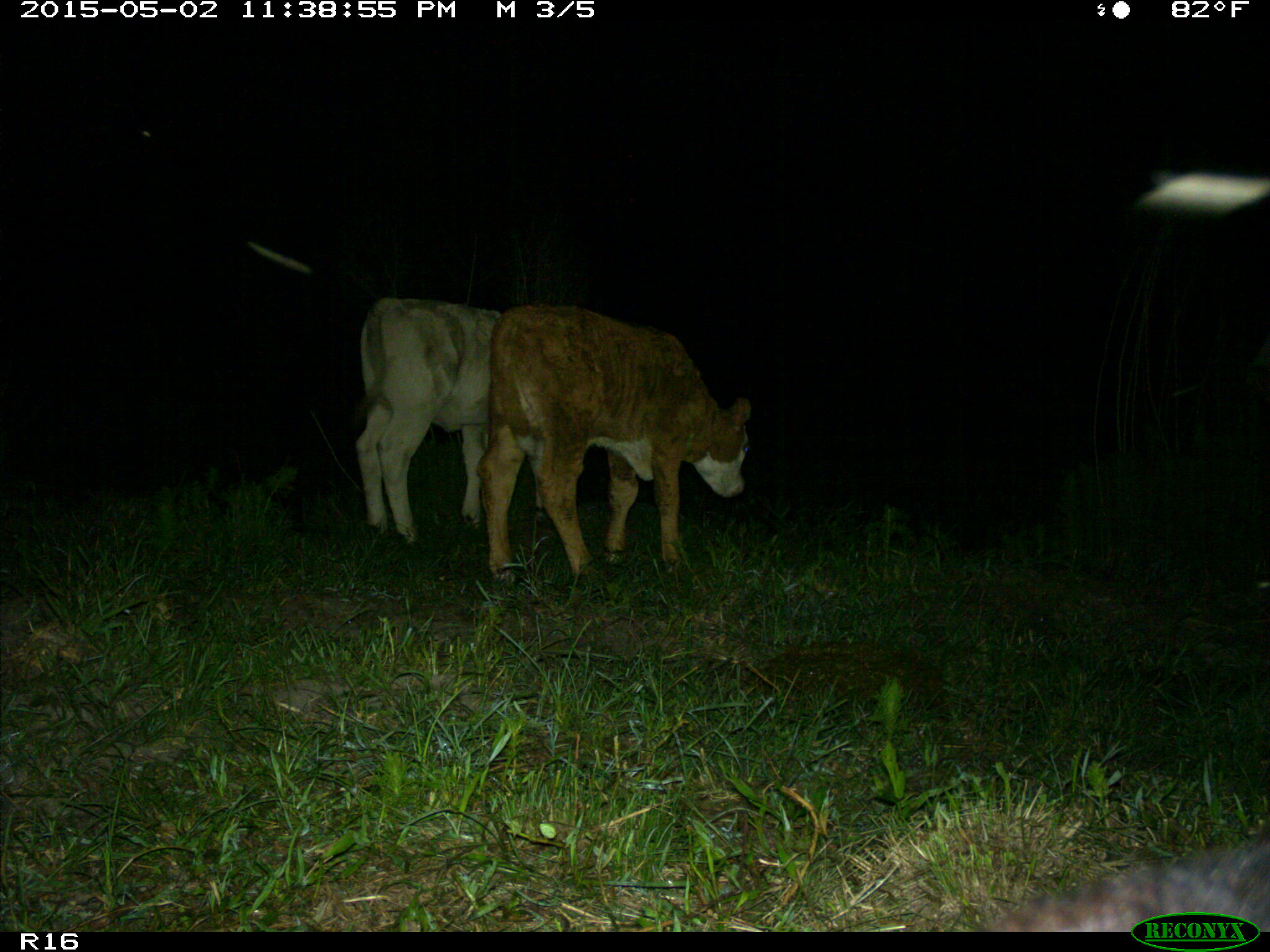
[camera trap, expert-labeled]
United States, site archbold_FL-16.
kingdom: Animalia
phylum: Chordata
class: Mammalia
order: Artiodactyla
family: Bovidae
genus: Bos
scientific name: Bos taurus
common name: domestic cow